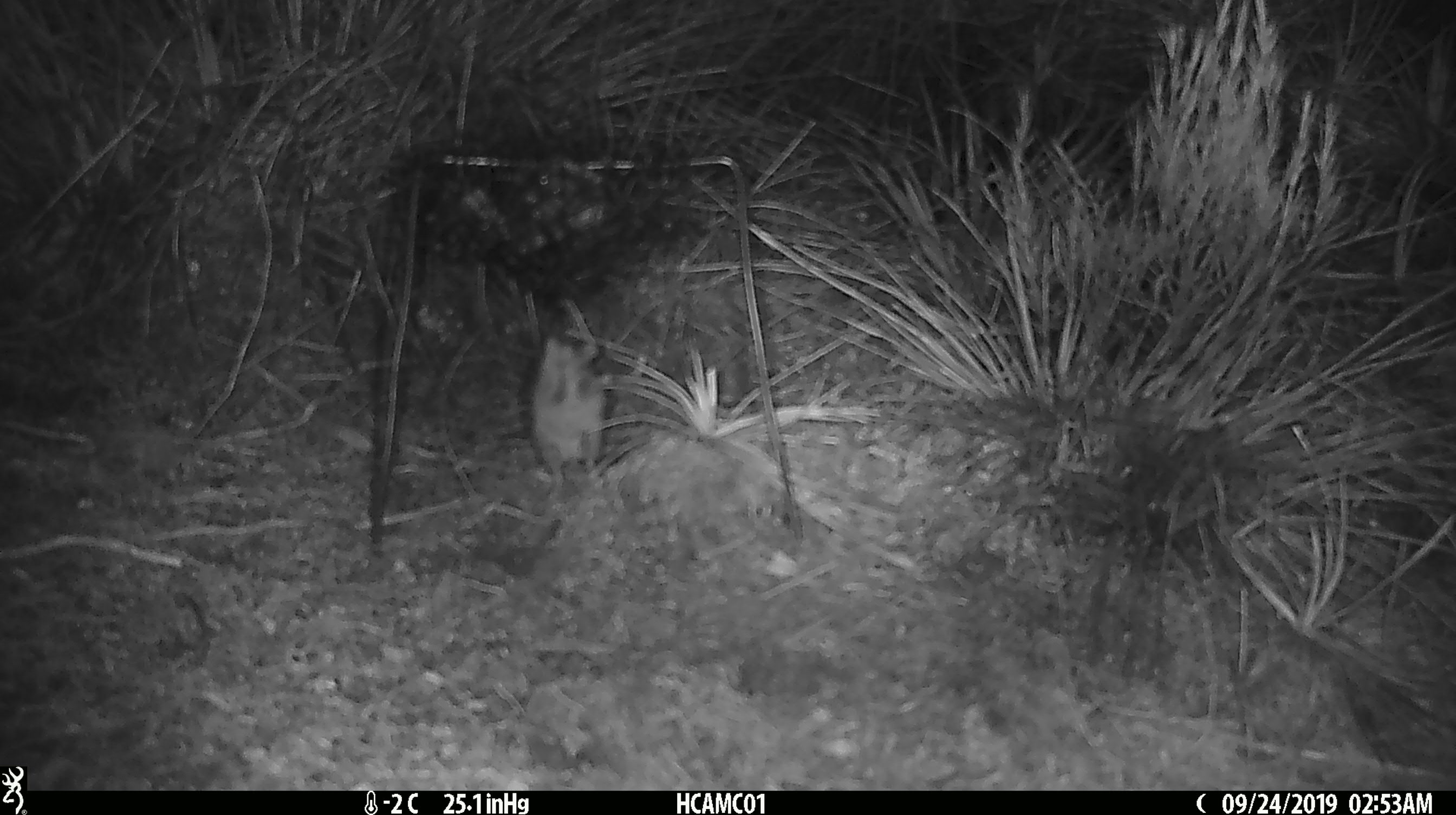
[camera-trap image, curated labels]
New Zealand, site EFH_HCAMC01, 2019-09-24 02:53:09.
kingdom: Animalia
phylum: Chordata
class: Mammalia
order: Rodentia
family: Muridae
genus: Mus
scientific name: Mus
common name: mouse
Mouse (Mus).